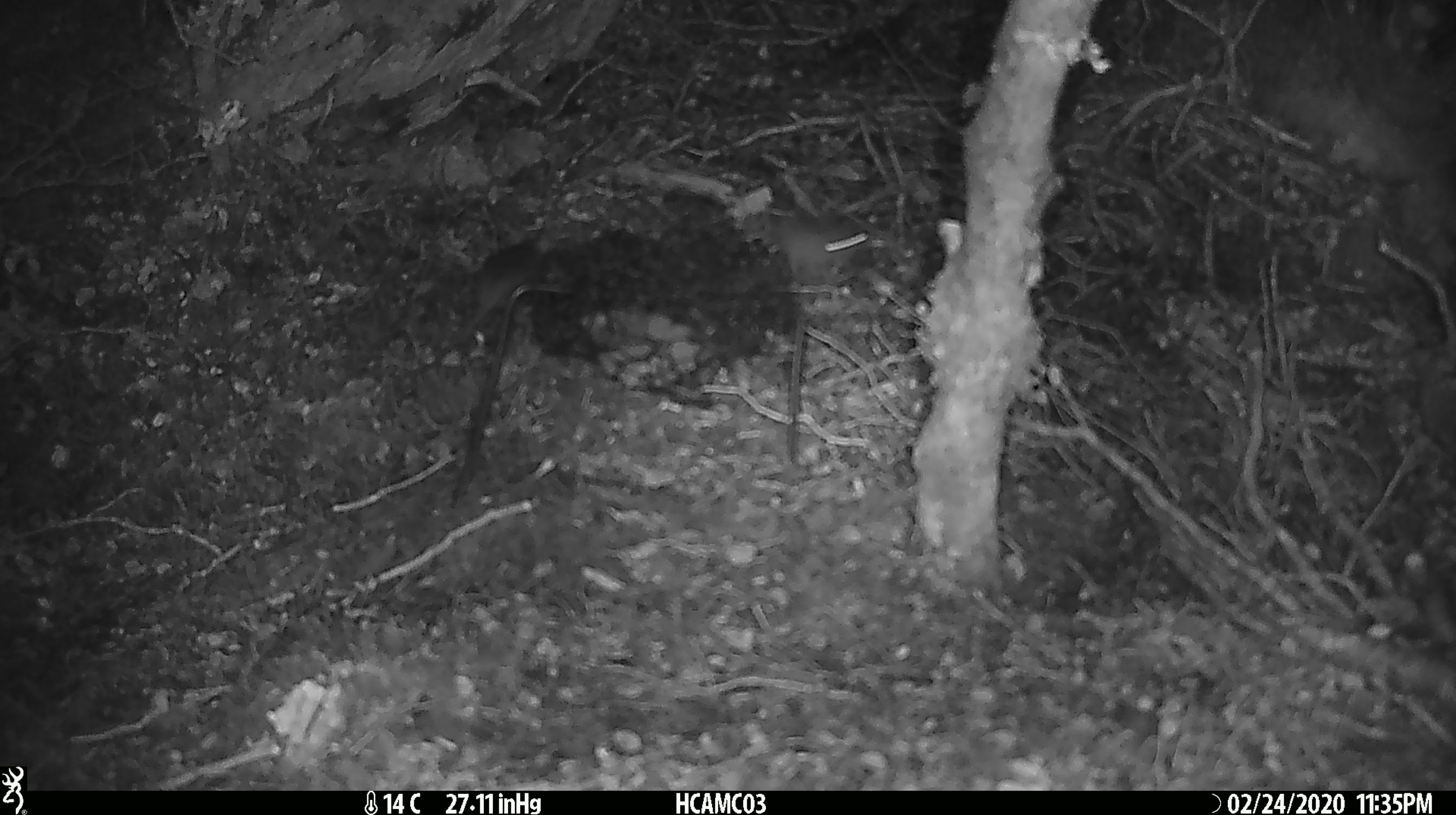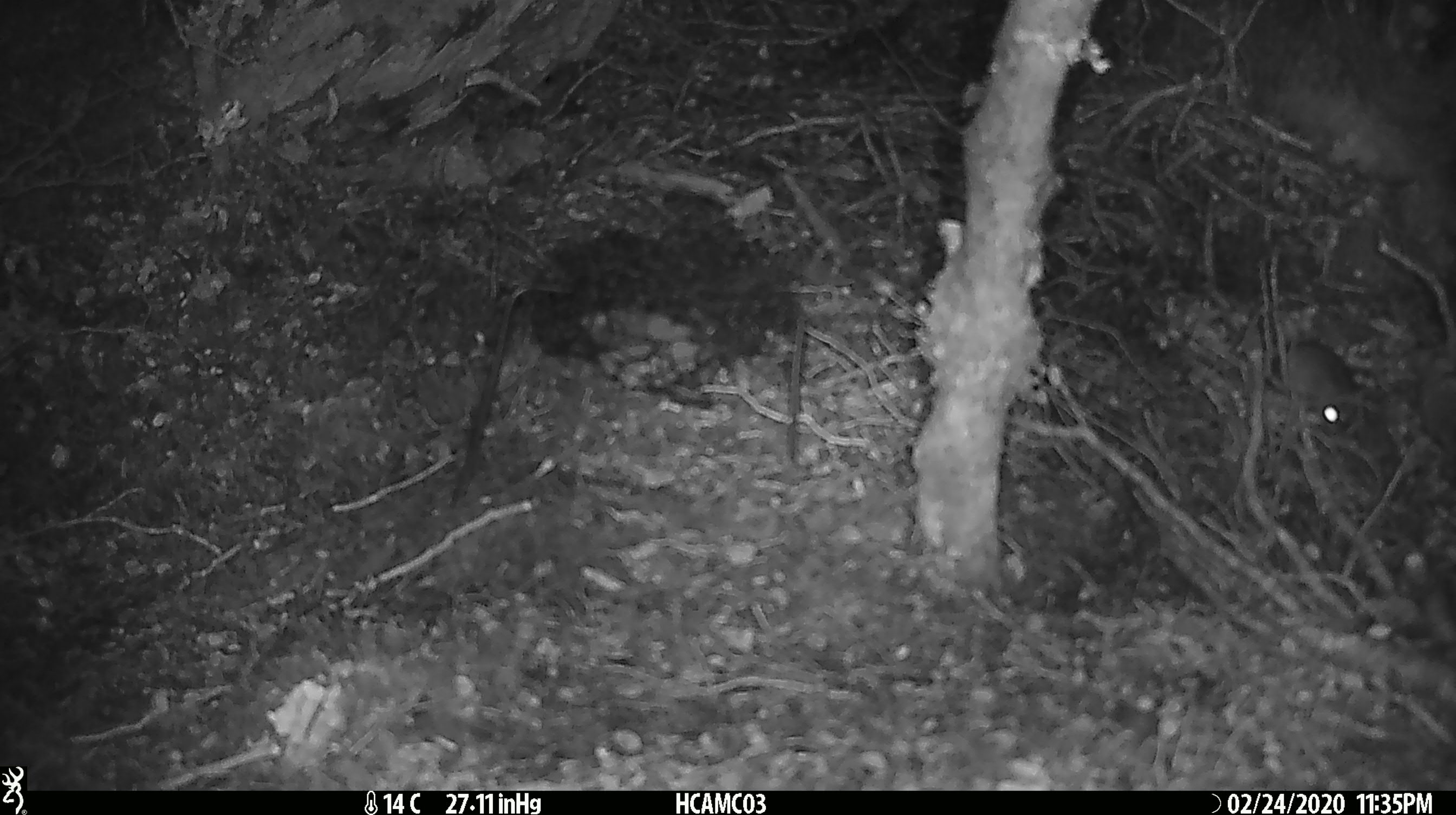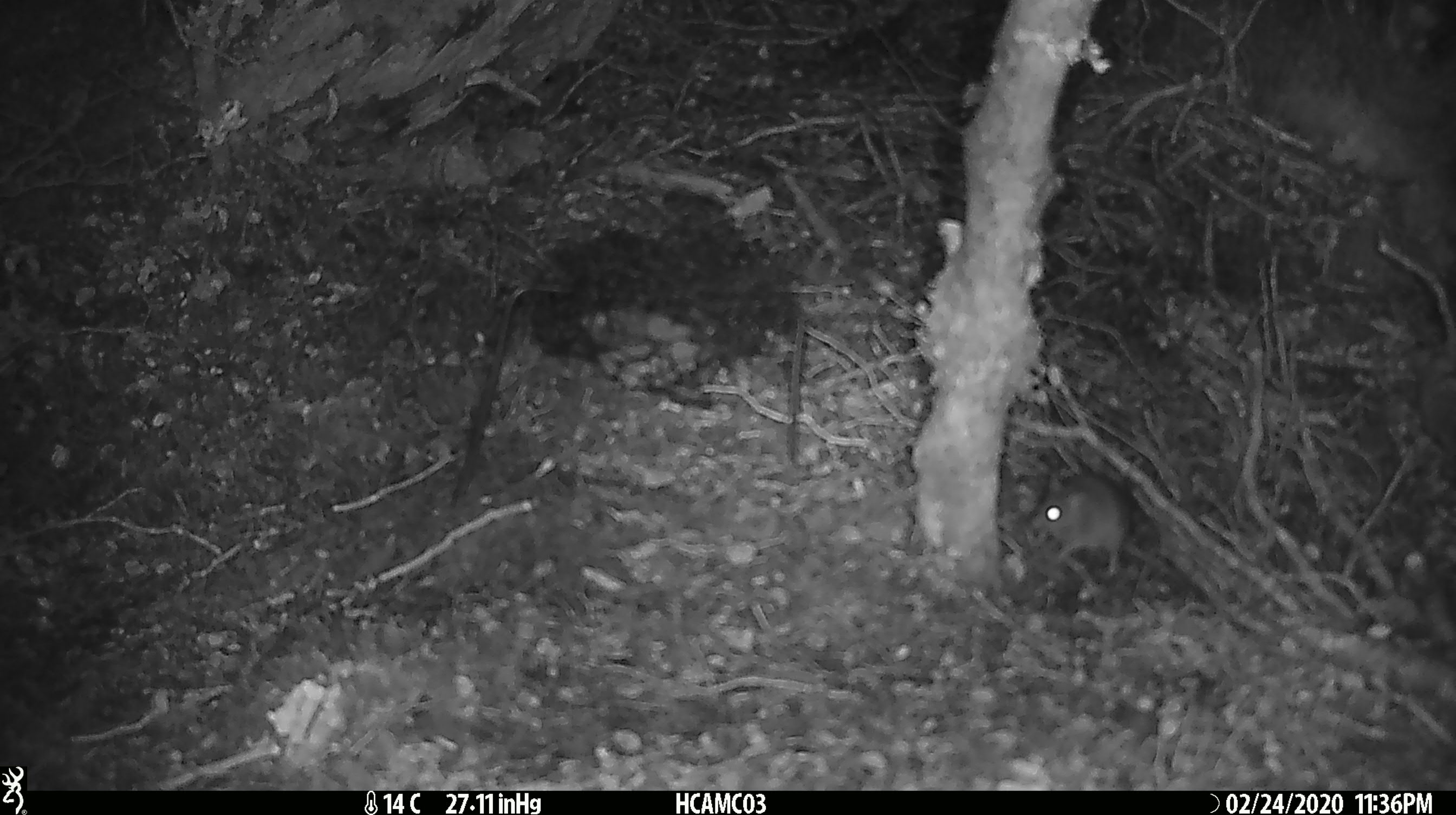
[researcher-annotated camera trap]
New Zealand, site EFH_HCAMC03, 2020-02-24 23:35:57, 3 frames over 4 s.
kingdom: Animalia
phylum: Chordata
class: Mammalia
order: Rodentia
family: Muridae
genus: Mus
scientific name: Mus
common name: mouse